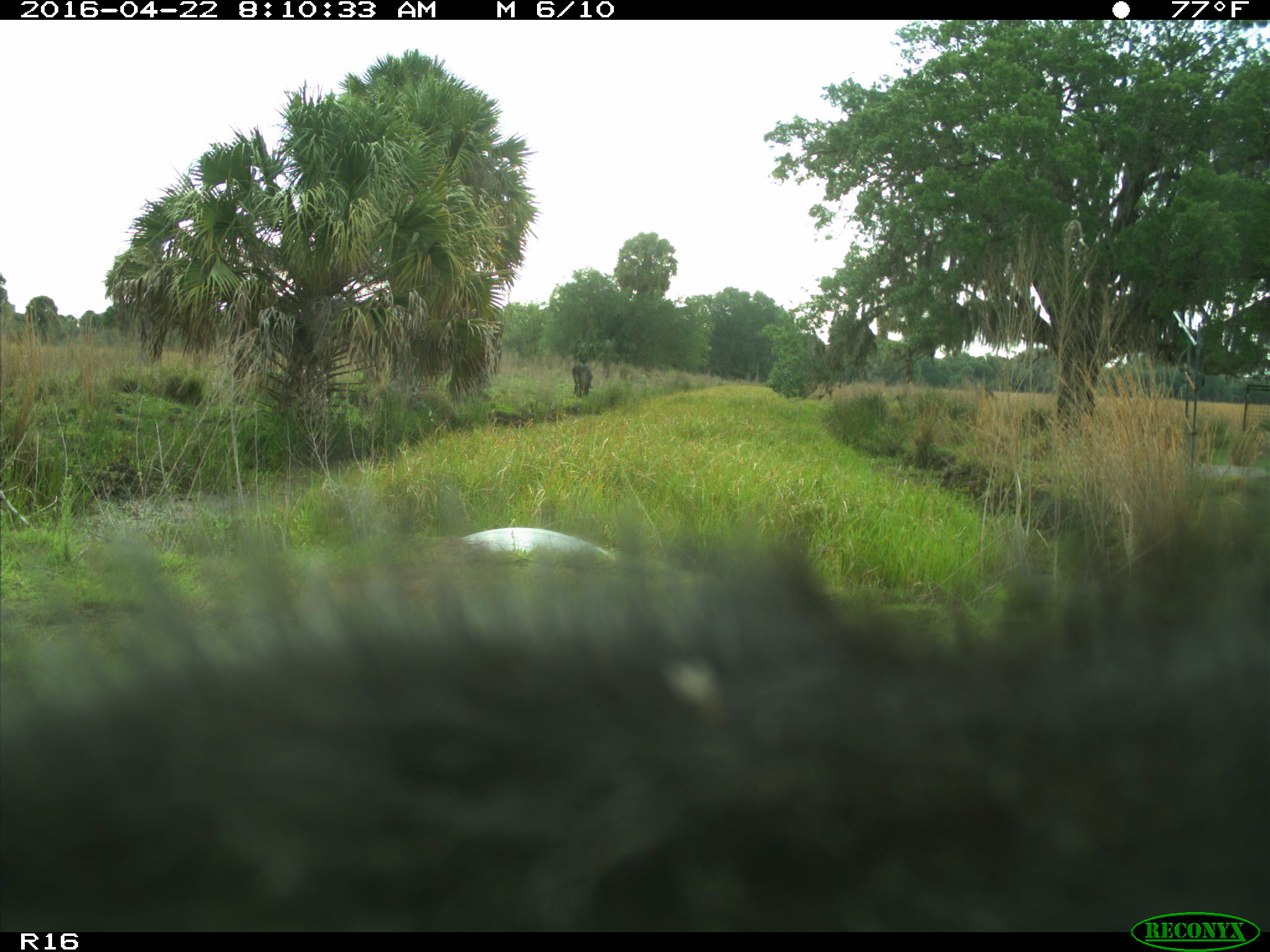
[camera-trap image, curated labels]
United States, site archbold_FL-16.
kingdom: Animalia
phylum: Chordata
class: Mammalia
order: Artiodactyla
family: Bovidae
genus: Bos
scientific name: Bos taurus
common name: domestic cow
Bos taurus (domestic cow).